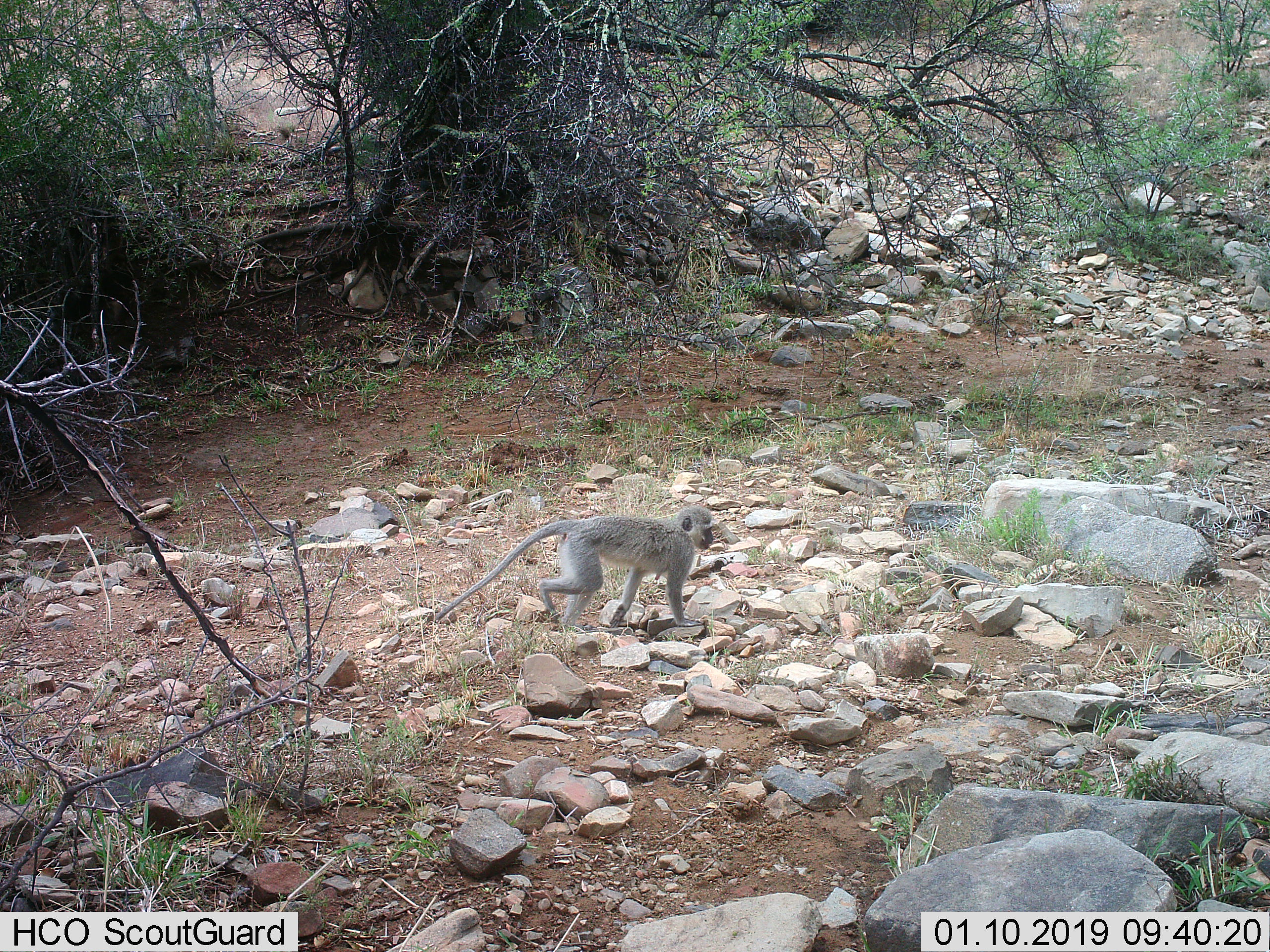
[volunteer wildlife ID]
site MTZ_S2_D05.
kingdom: Animalia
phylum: Chordata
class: Mammalia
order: Primates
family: Cercopithecidae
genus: Chlorocebus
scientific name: Chlorocebus pygerythrus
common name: vervet monkey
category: monkeyvervet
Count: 1.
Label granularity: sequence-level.